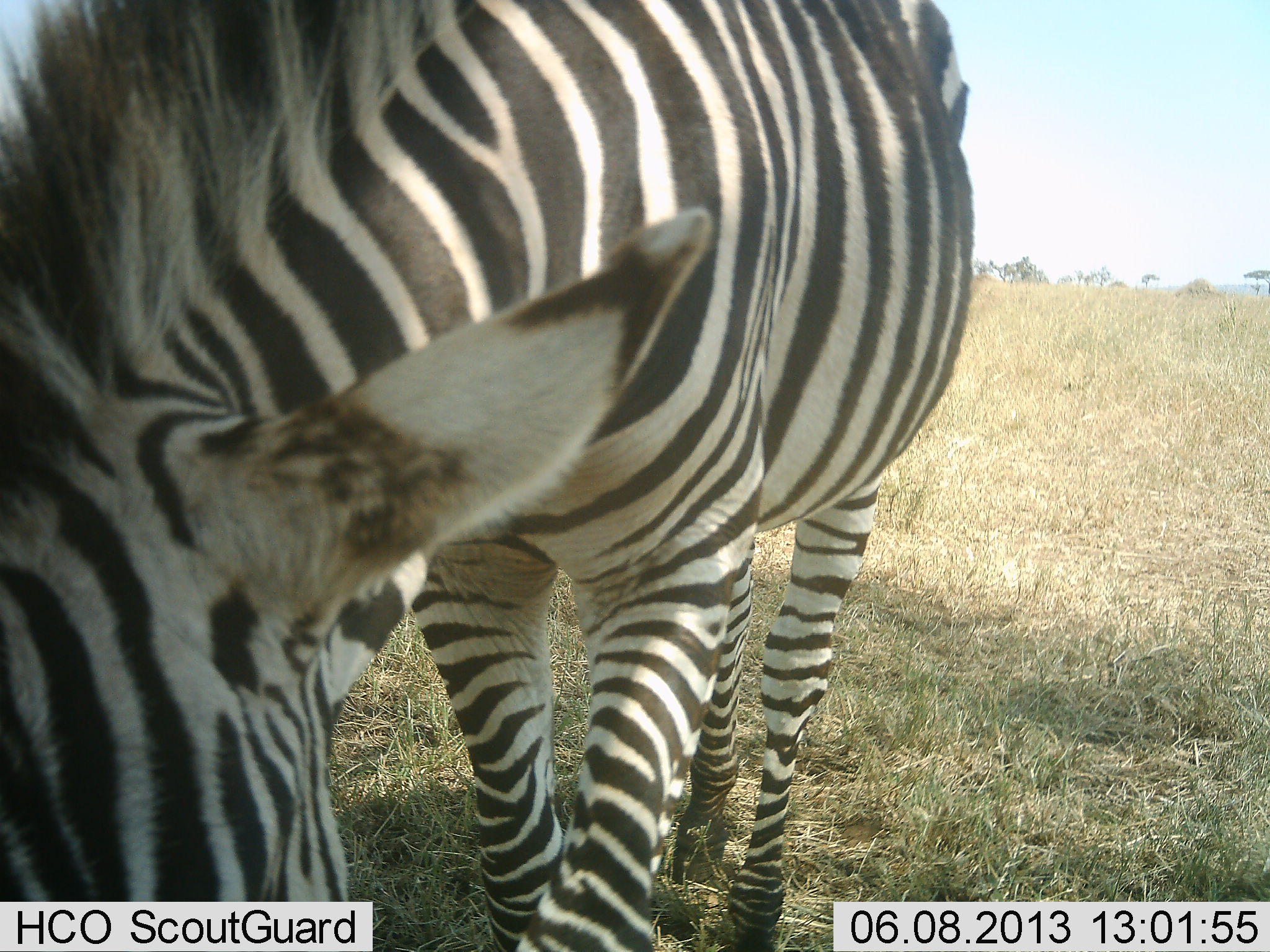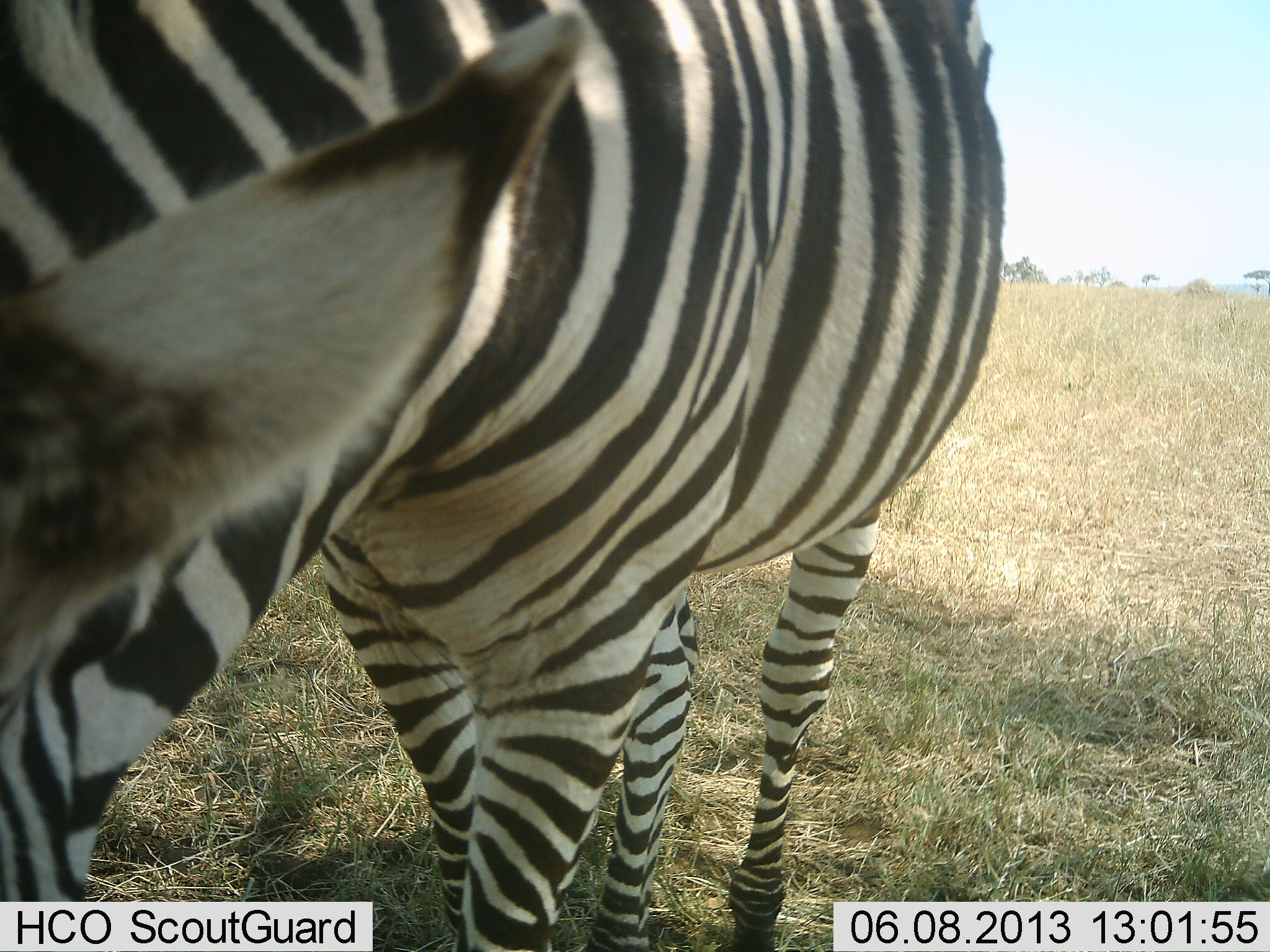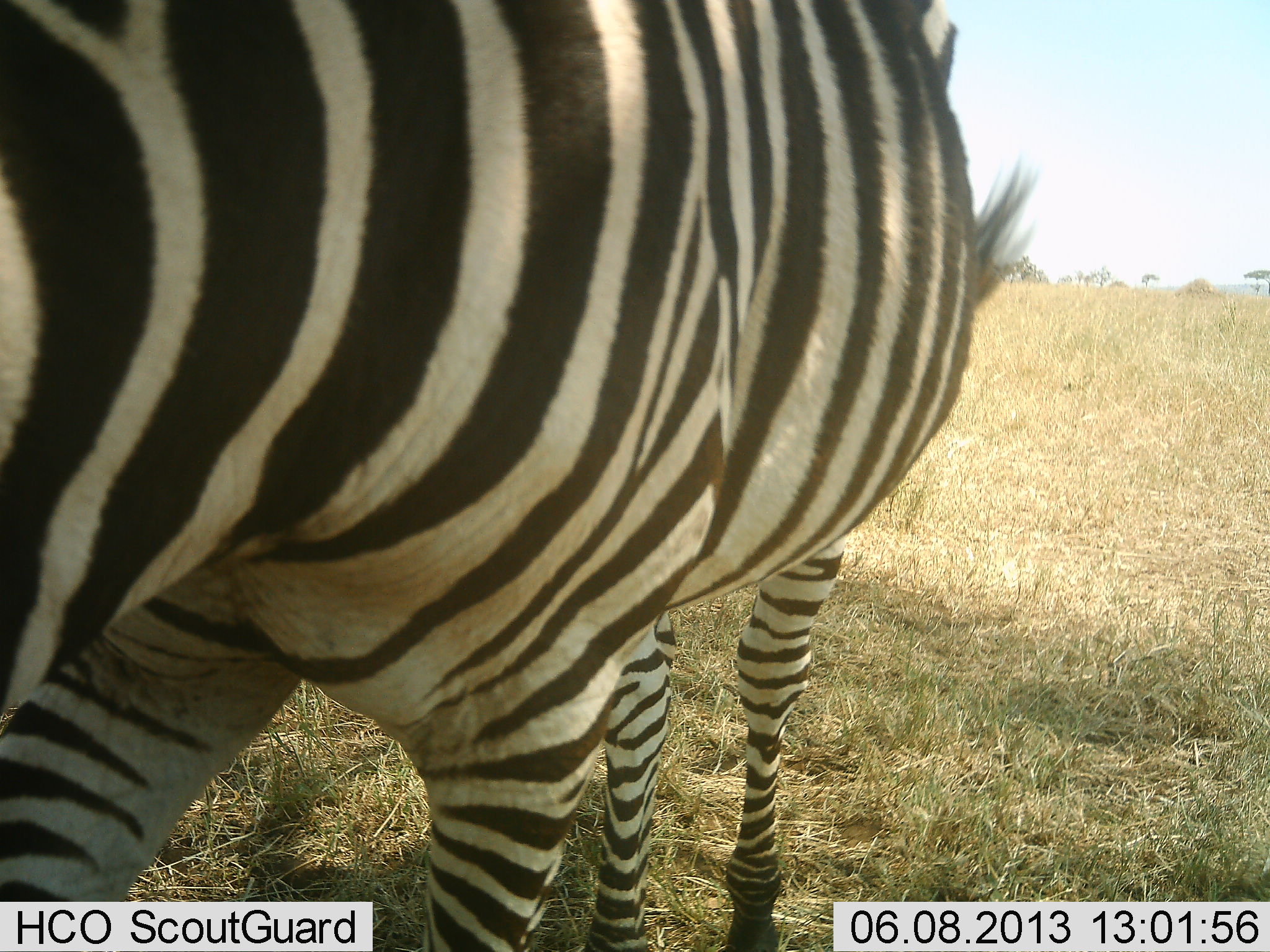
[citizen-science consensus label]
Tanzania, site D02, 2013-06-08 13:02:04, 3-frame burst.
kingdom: Animalia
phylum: Chordata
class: Mammalia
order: Perissodactyla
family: Equidae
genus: Equus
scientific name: Equus quagga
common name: plains zebra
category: zebra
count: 1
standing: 40%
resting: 0%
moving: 50%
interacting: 10%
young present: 0%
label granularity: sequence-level